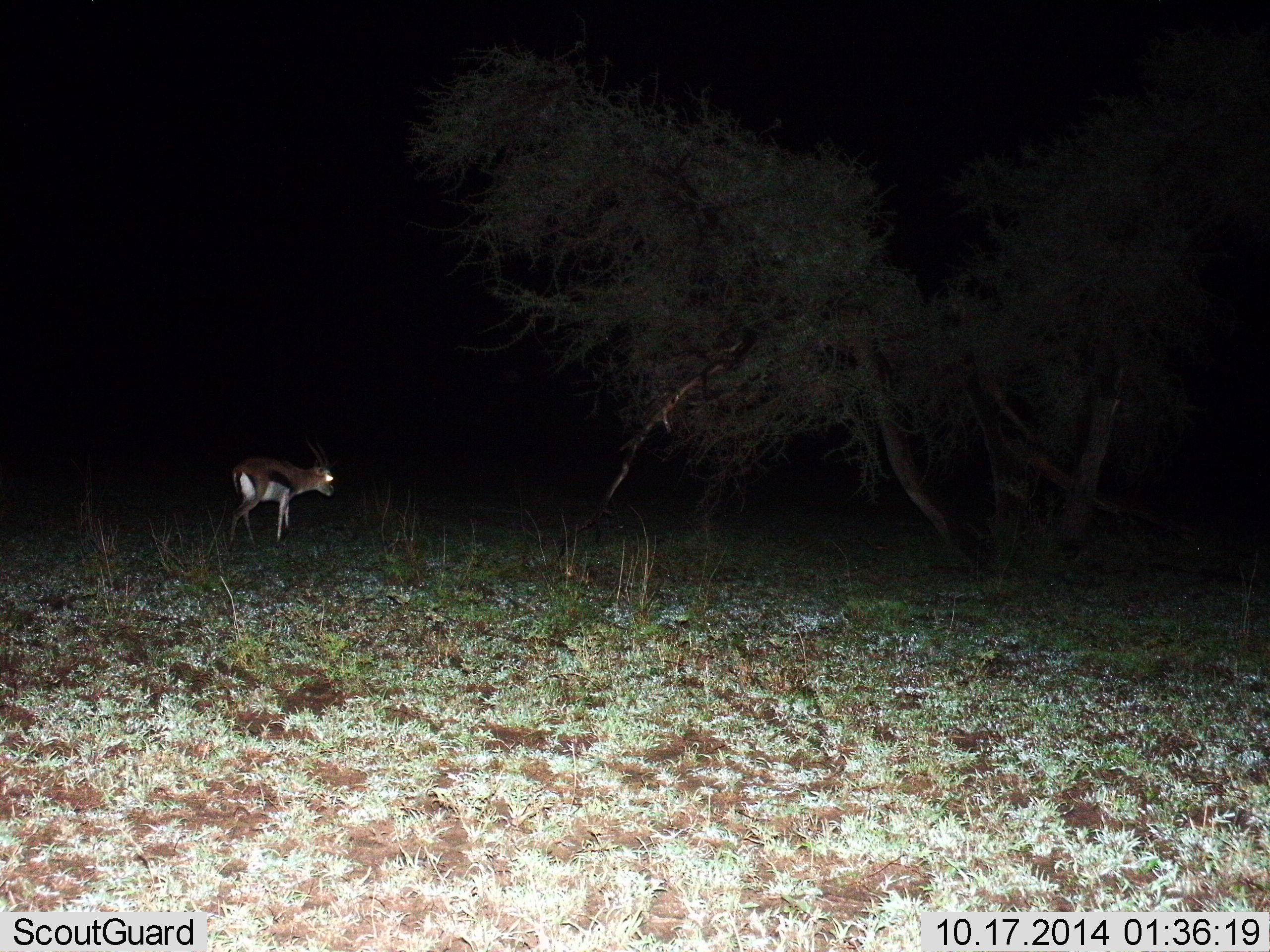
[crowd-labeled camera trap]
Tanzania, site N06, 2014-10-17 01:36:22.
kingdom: Animalia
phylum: Chordata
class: Mammalia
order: Artiodactyla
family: Bovidae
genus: Eudorcas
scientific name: Eudorcas thomsonii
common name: thomson's gazelle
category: gazellethomsons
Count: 1.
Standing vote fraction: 60%.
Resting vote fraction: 0%.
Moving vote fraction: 40%.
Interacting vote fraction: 0%.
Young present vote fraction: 0%.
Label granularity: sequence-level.